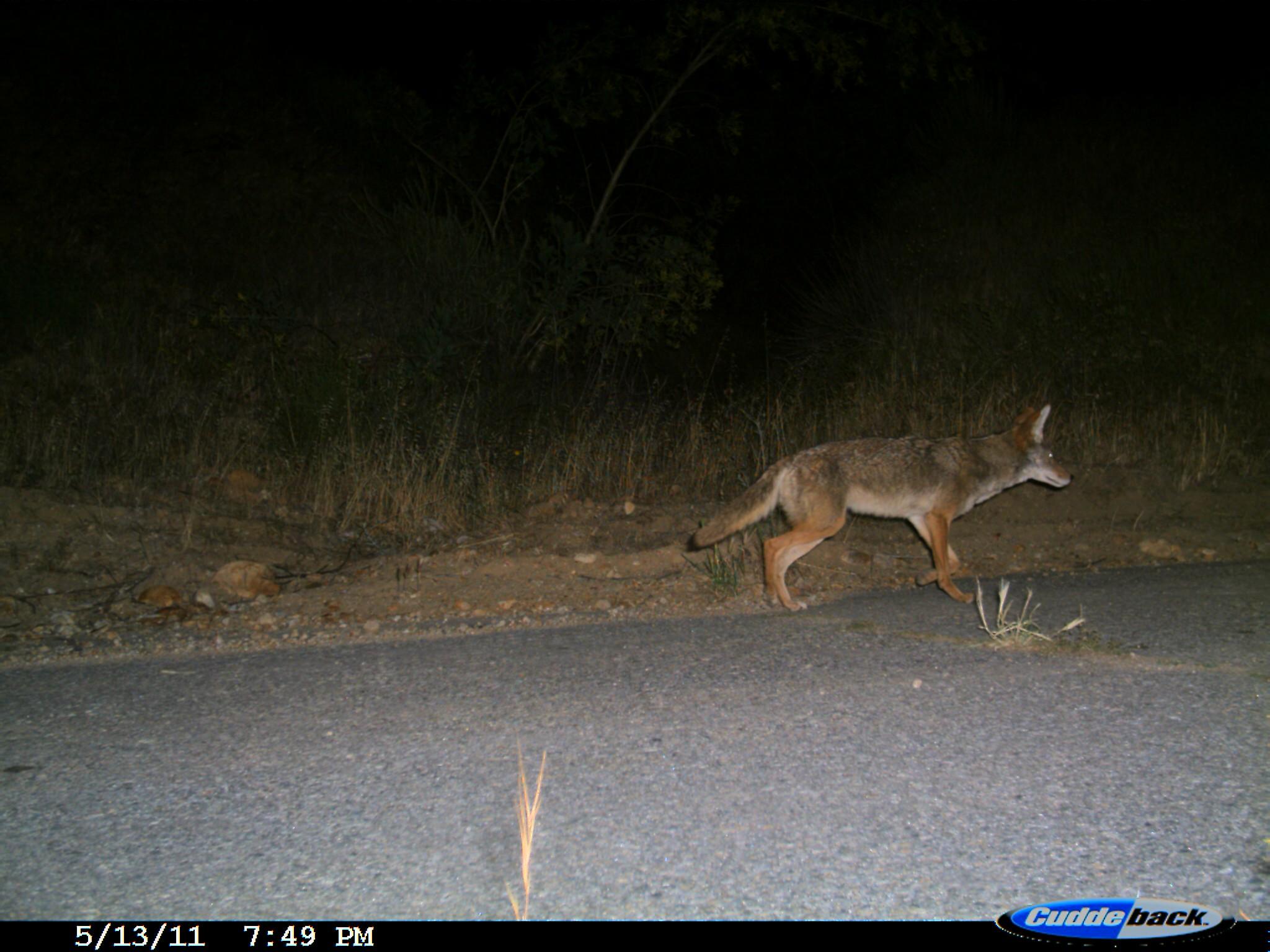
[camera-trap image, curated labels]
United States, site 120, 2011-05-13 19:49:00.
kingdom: Animalia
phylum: Chordata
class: Mammalia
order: Carnivora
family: Canidae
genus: Canis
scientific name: Canis latrans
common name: coyote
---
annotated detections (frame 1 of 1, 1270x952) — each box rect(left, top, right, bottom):
coyote: rect(652, 367, 1108, 635)